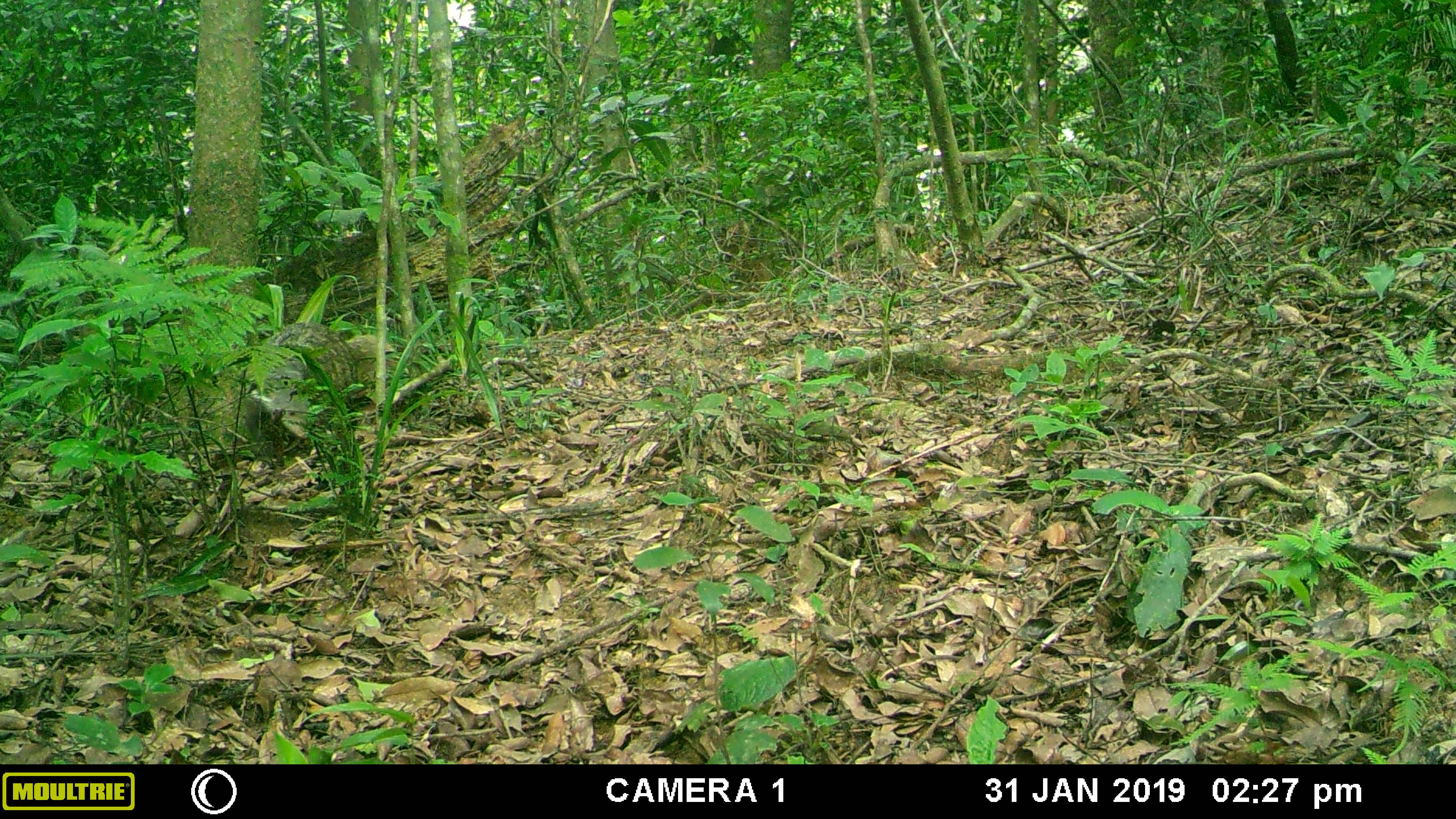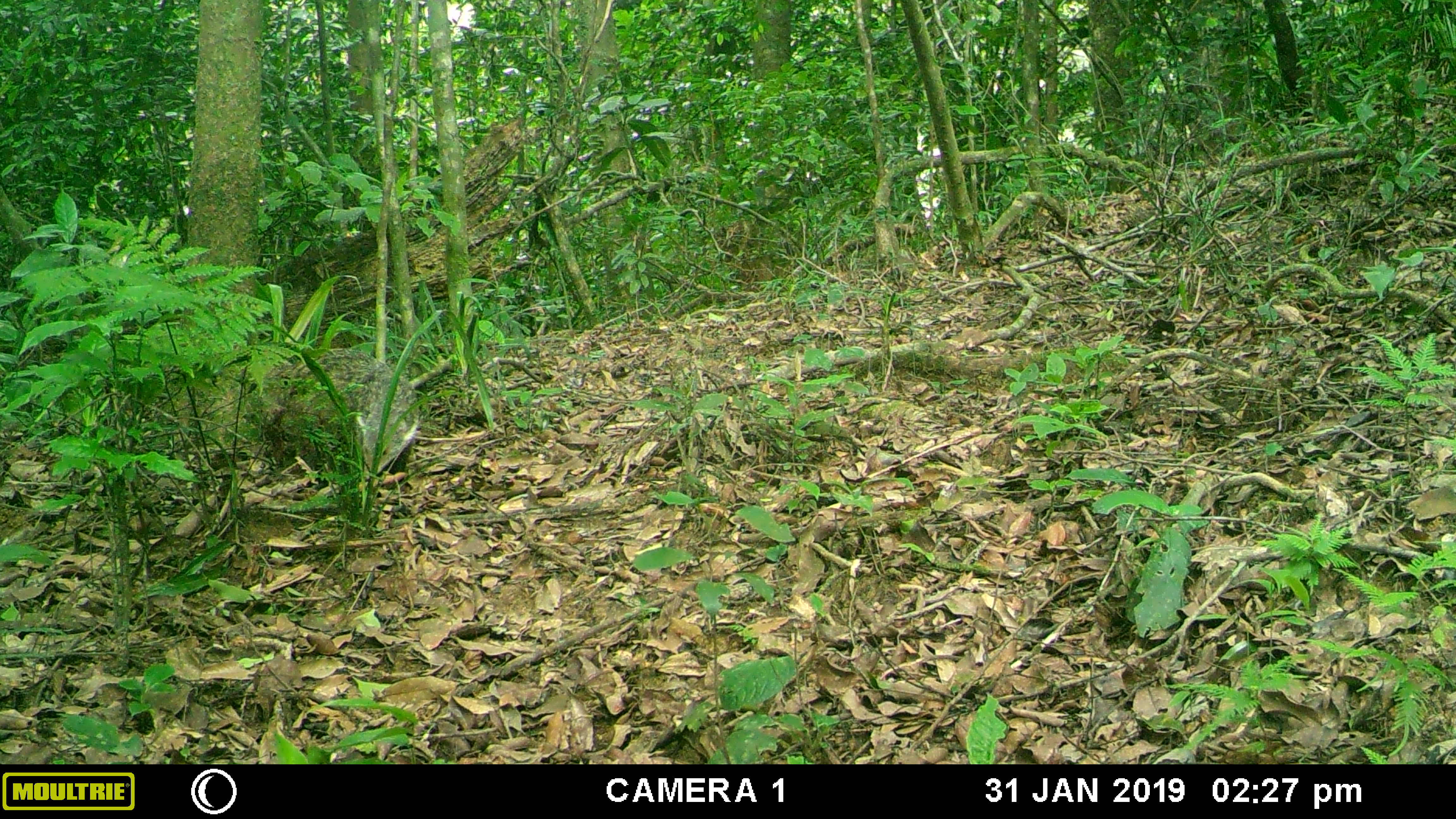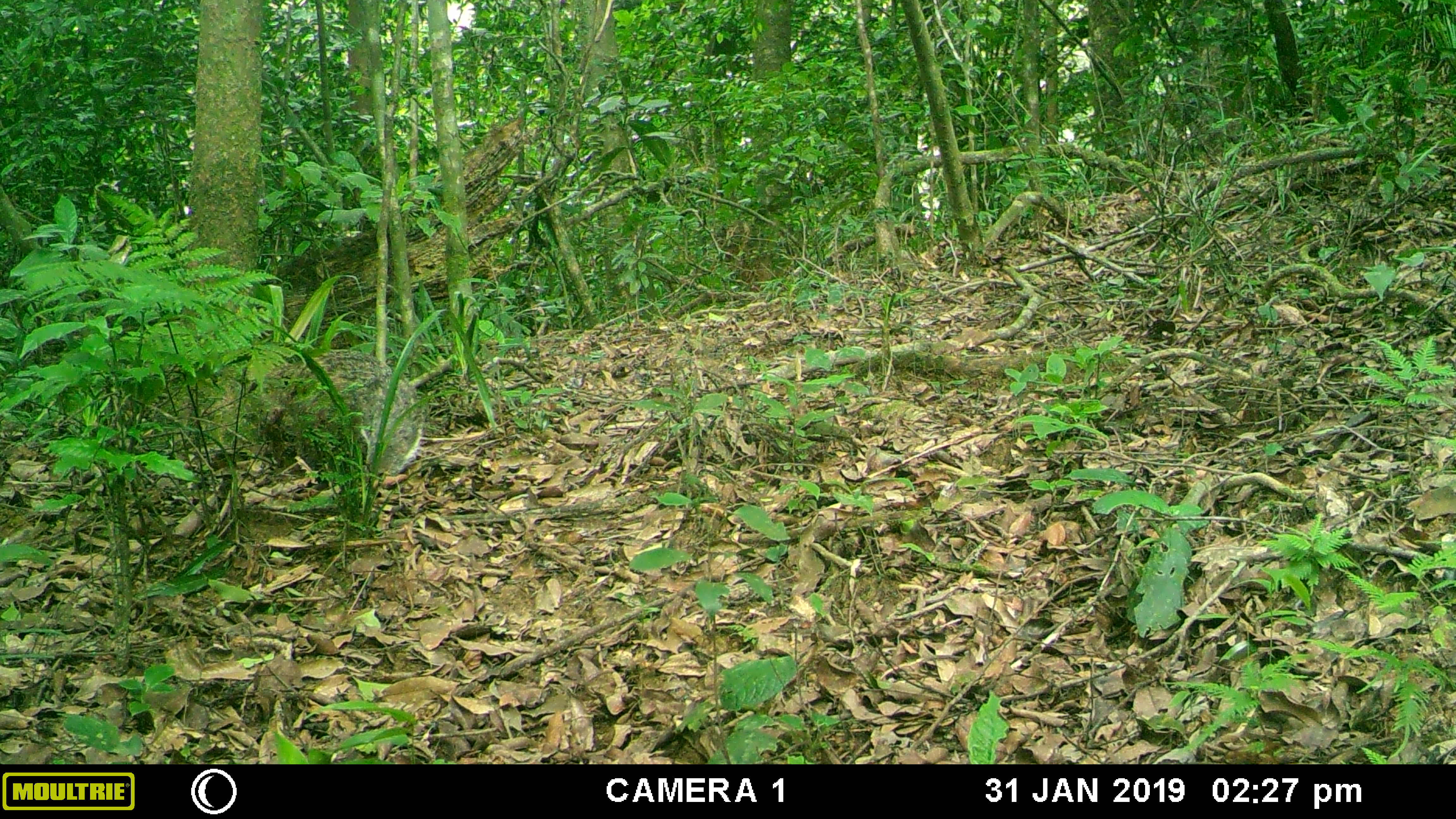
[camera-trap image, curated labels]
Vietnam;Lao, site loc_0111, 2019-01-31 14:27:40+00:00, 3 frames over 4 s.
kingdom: Animalia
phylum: Chordata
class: Mammalia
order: Carnivora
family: Herpestidae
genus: Urva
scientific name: Urva urva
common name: crab-eating mongoose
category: crab eating mongoose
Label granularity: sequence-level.